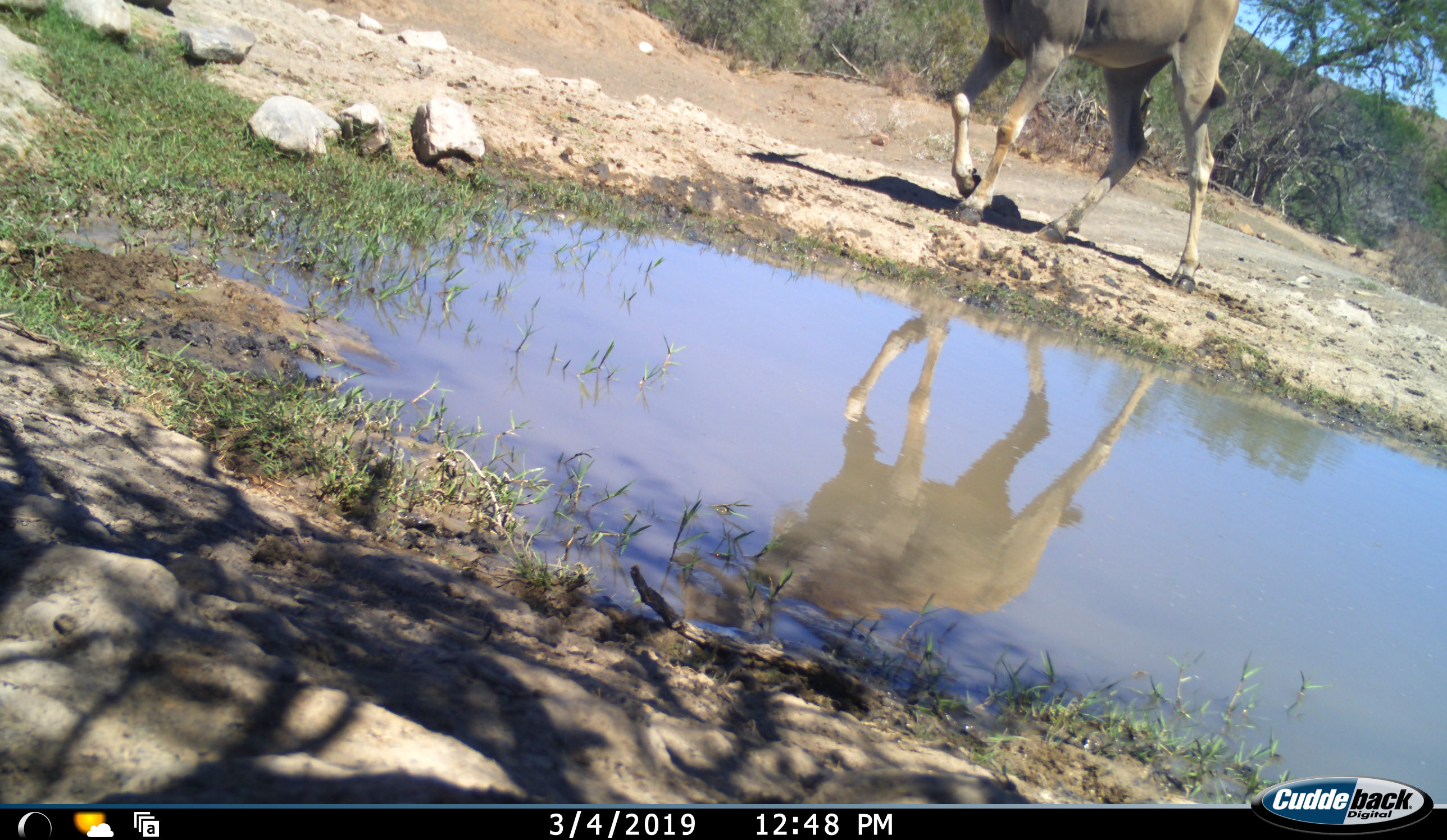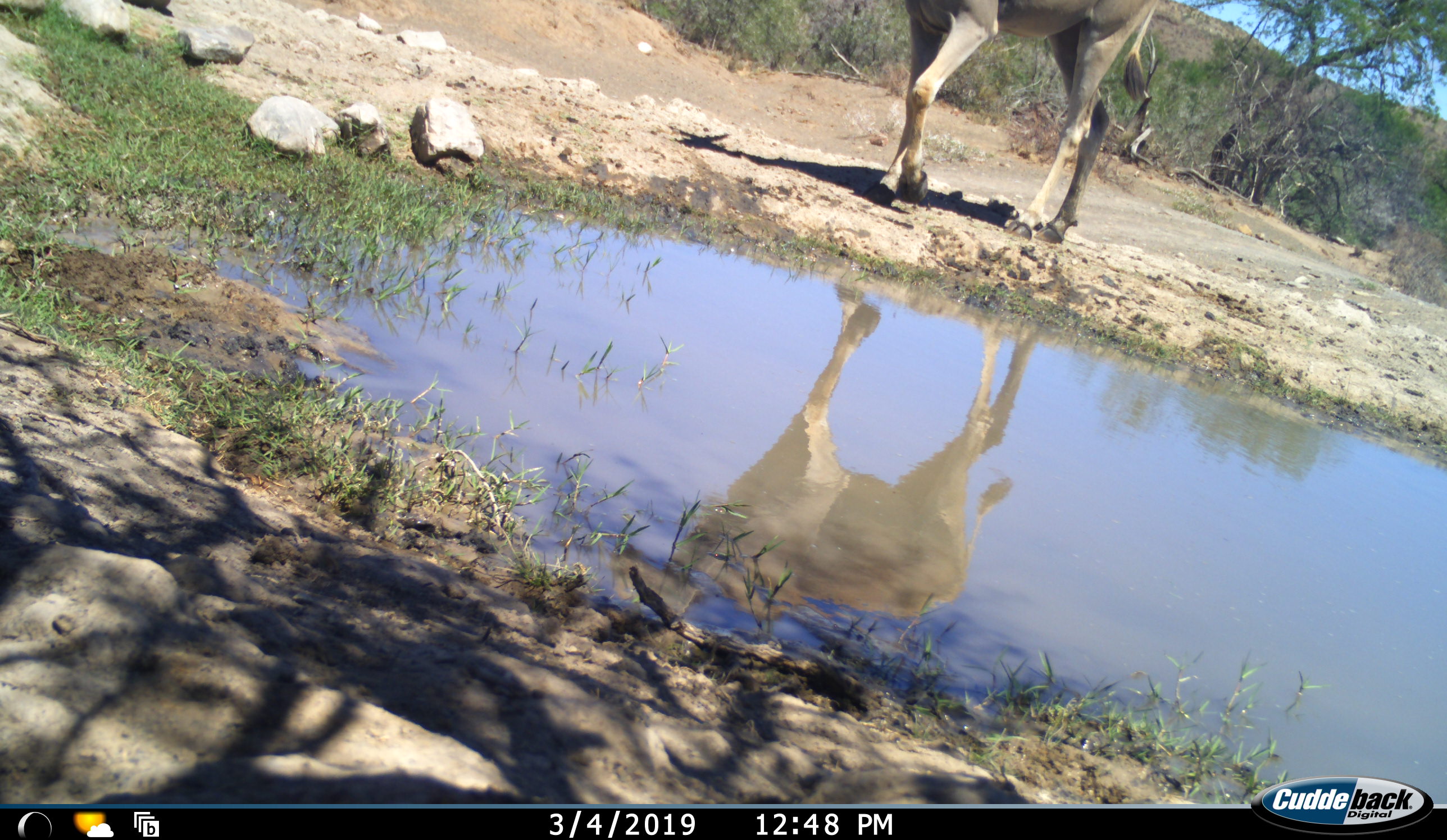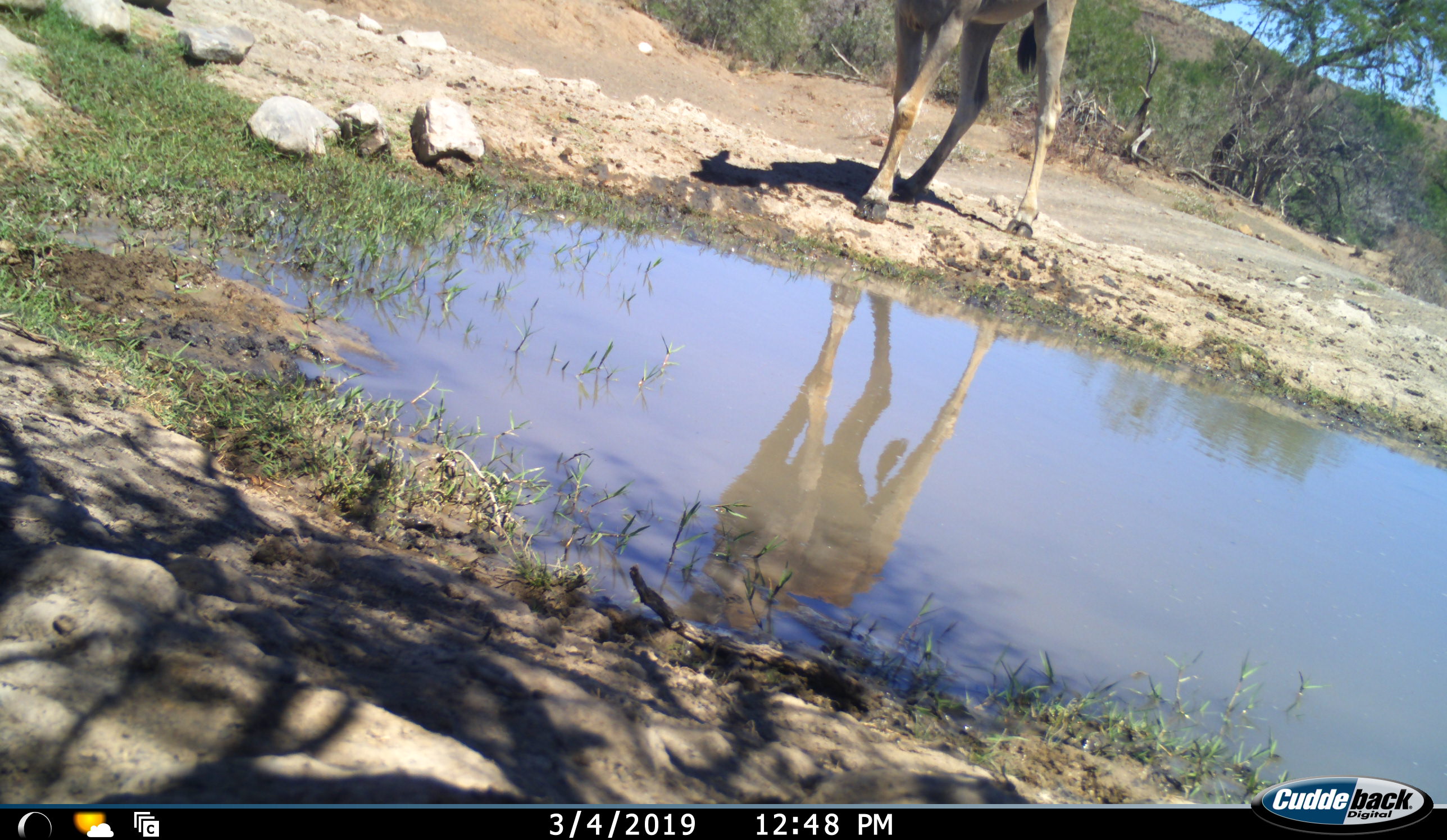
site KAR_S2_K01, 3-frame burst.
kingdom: Animalia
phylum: Chordata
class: Mammalia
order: Artiodactyla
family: Bovidae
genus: Tragelaphus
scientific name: Tragelaphus oryx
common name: eland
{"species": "eland (Tragelaphus oryx)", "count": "1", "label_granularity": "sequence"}